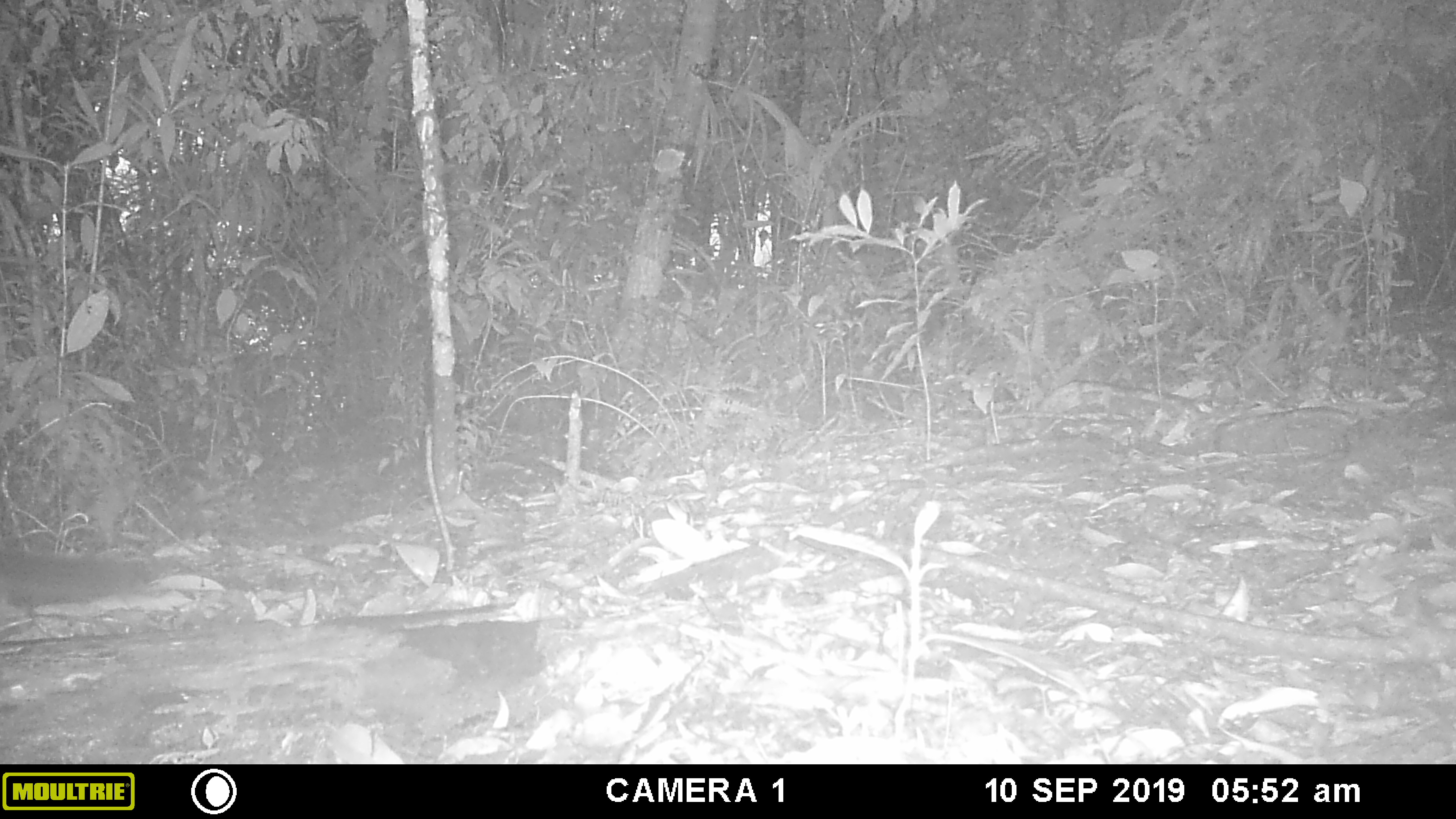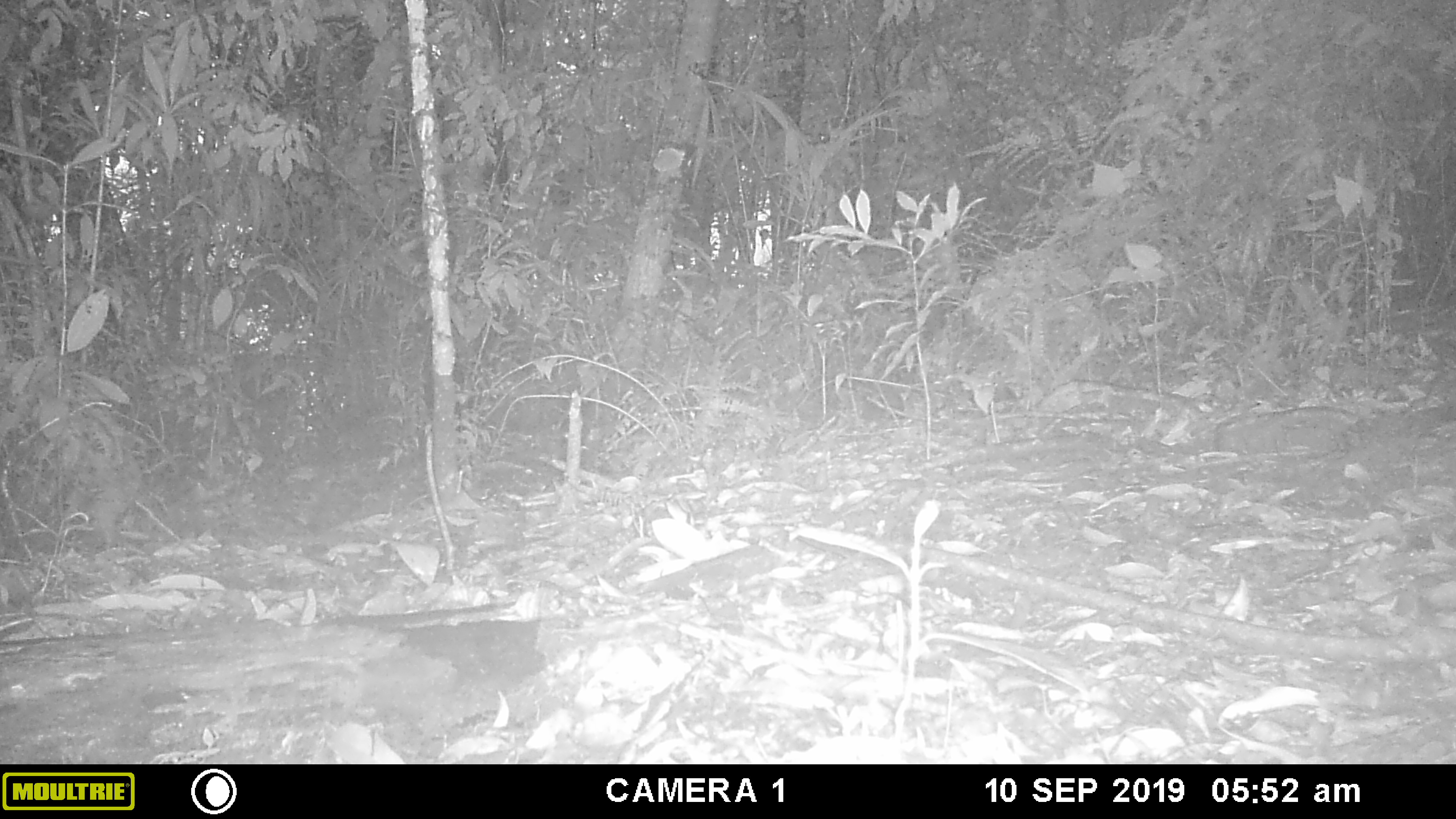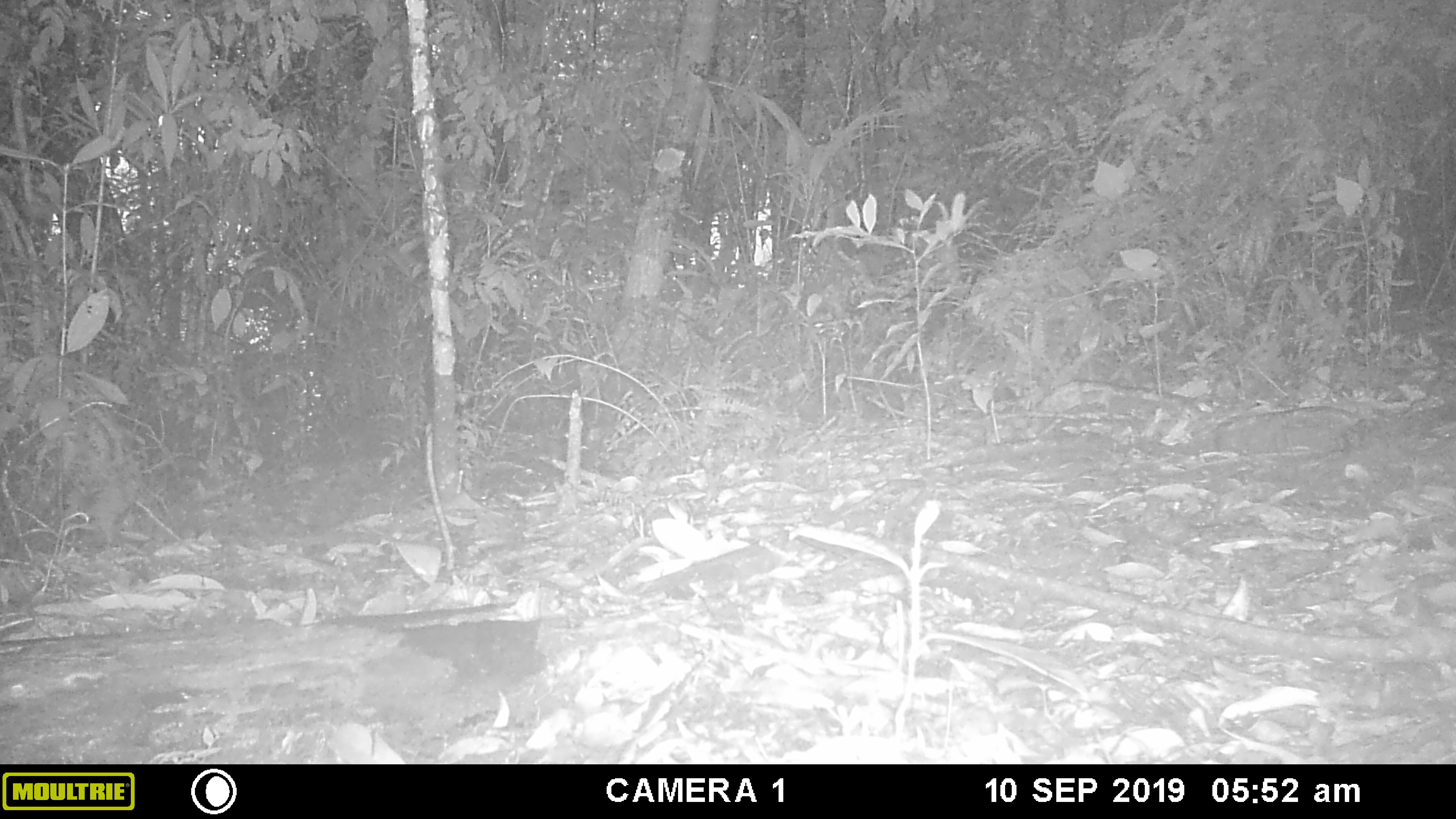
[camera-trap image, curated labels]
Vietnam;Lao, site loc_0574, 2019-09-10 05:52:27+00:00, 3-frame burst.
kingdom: Animalia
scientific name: Animalia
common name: animal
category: unidentified animal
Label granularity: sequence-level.